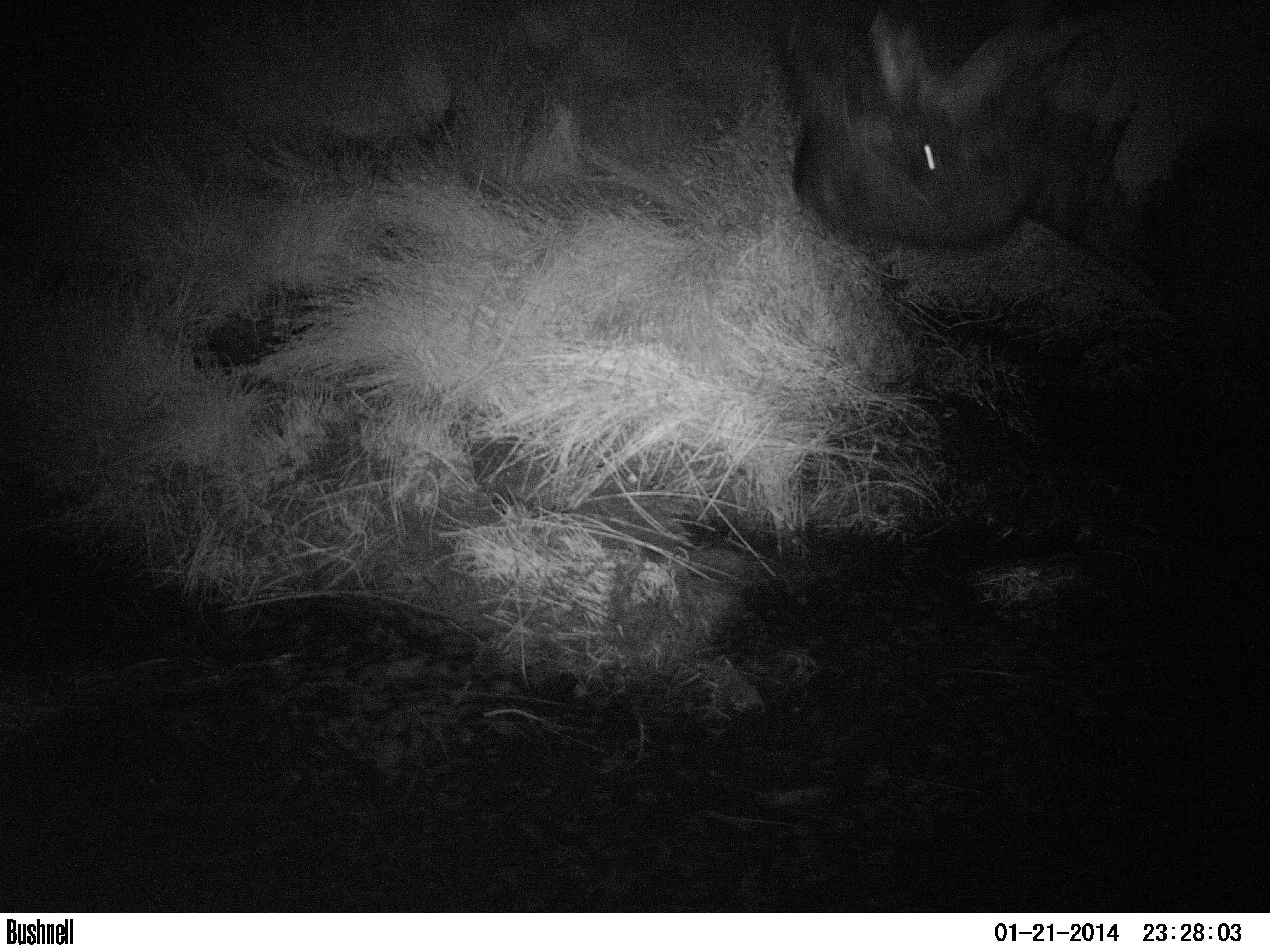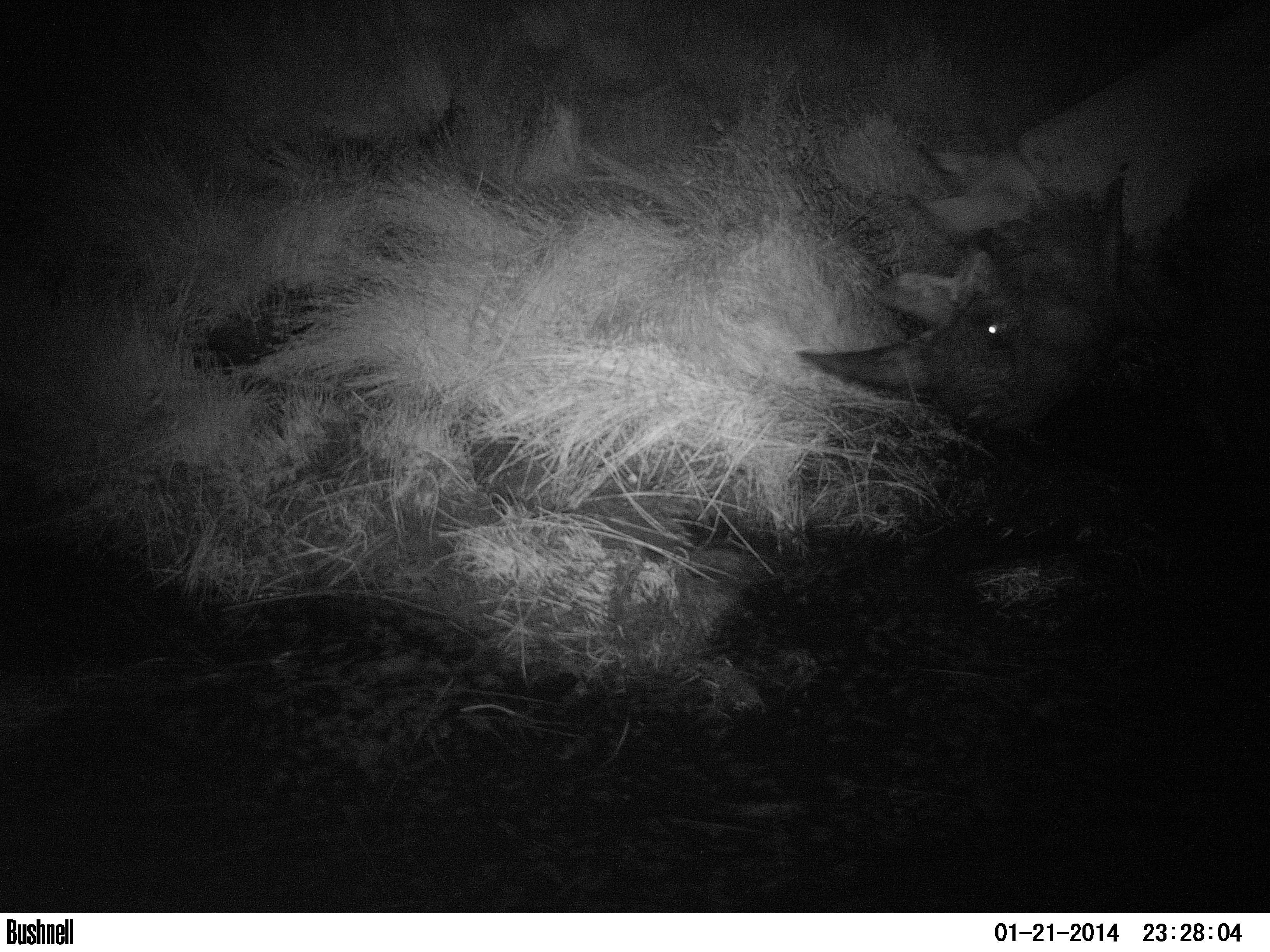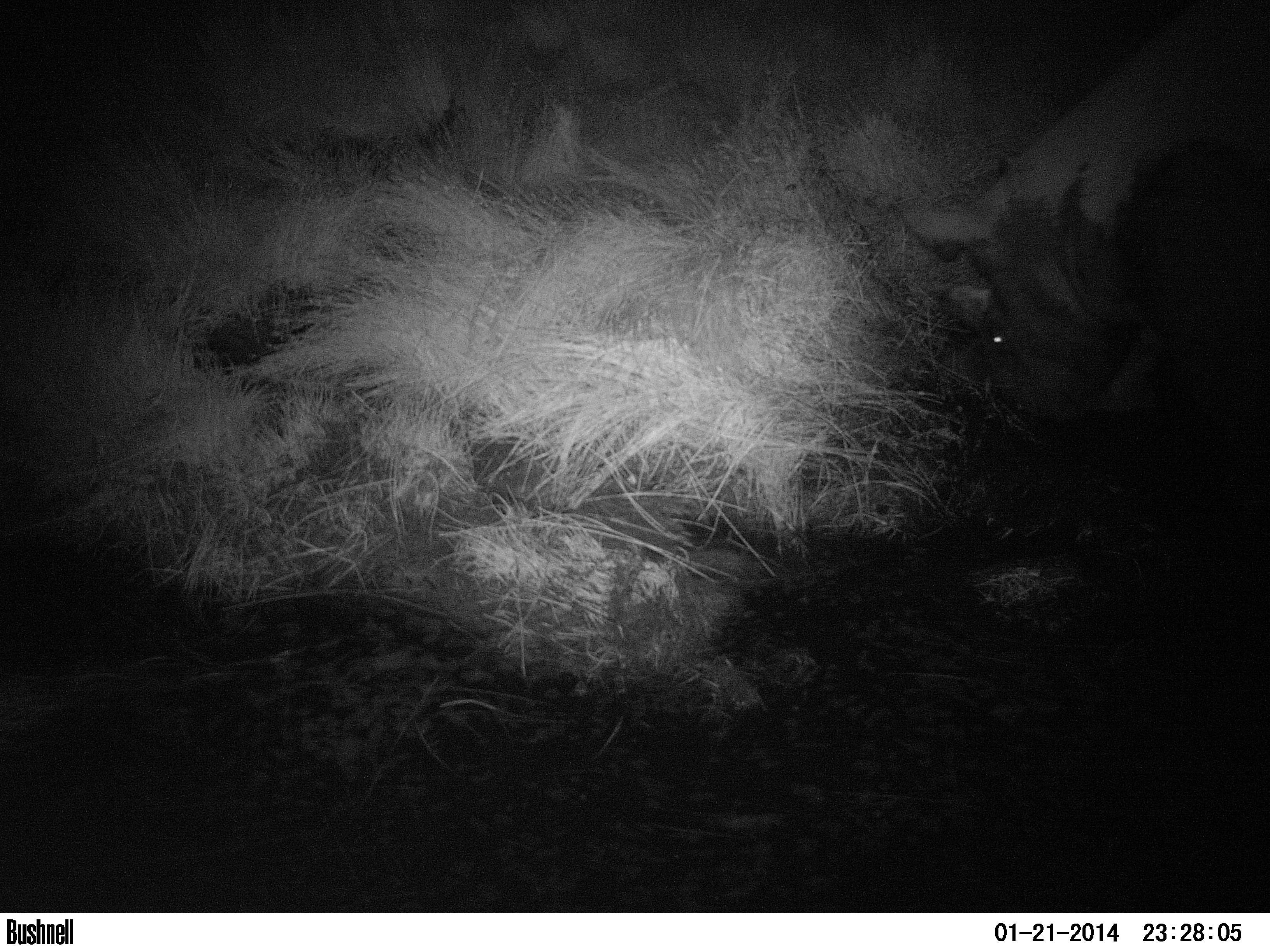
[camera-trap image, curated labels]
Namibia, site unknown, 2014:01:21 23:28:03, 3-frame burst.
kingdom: Animalia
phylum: Chordata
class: Mammalia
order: Perissodactyla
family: Rhinocerotidae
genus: Diceros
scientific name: Diceros bicornis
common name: black rhinoceros